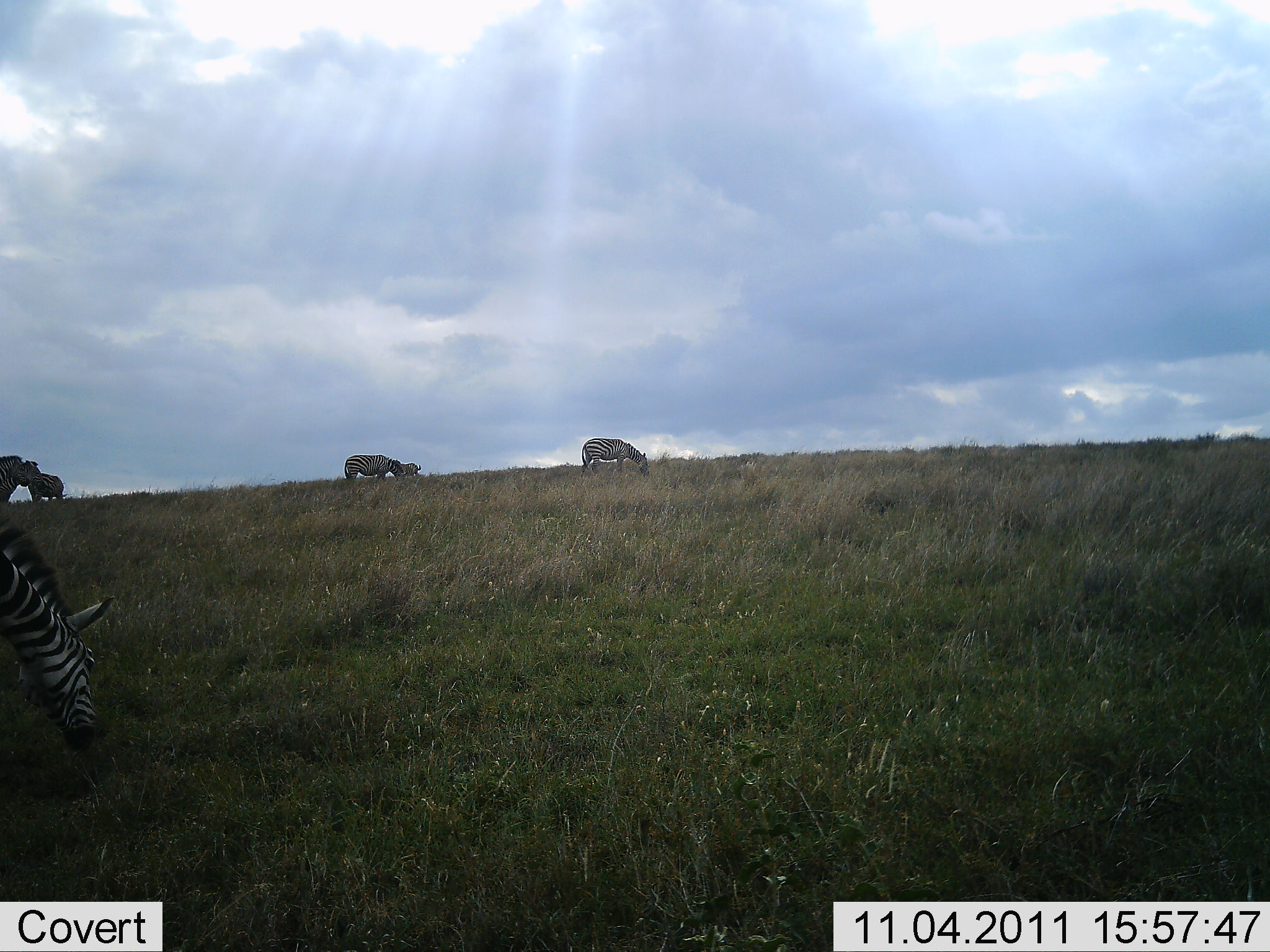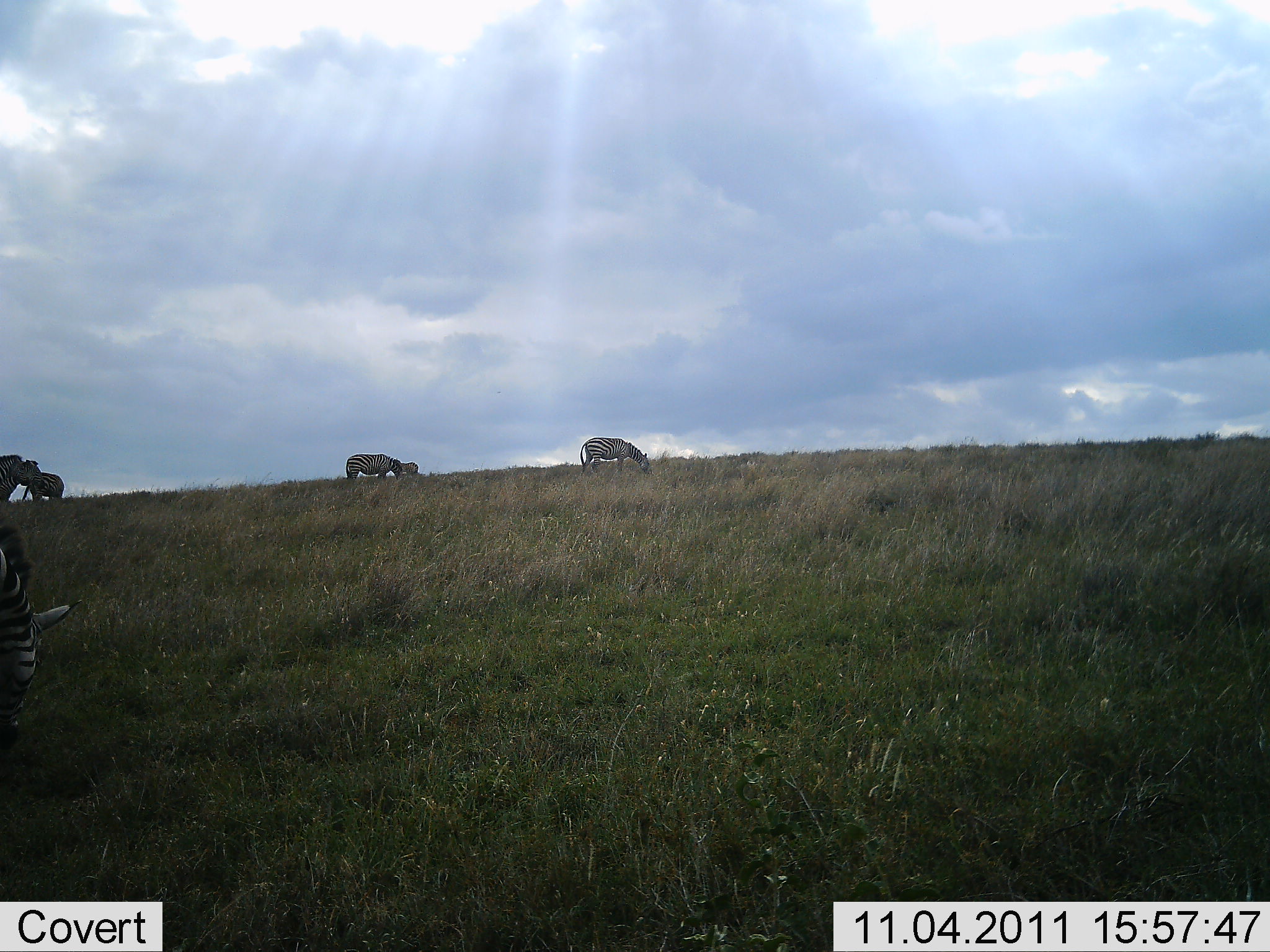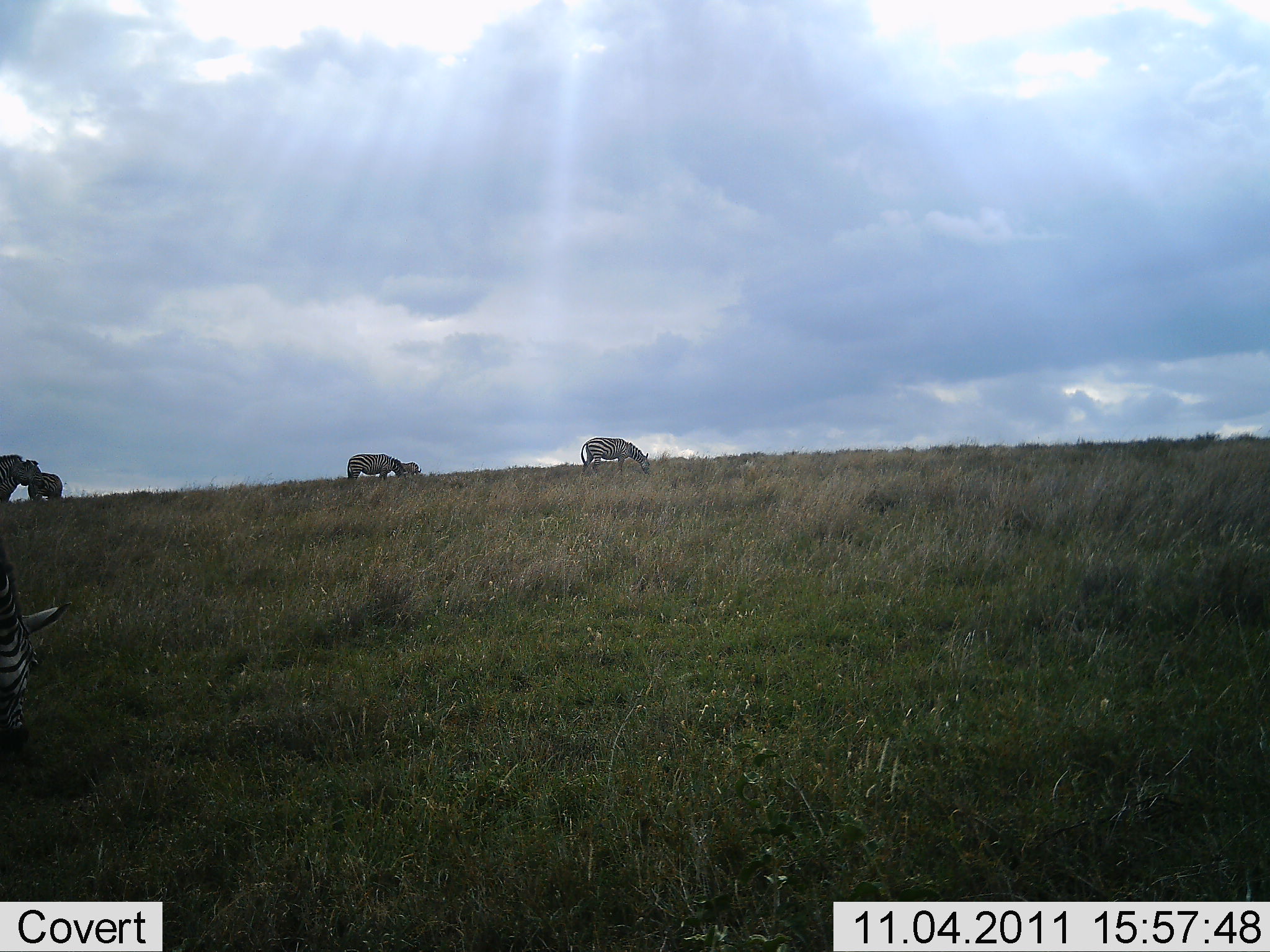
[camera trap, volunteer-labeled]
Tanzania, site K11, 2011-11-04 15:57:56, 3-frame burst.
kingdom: Animalia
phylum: Chordata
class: Mammalia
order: Perissodactyla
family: Equidae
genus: Equus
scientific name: Equus quagga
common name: plains zebra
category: zebra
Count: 5.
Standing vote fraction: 43%.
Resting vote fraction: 0%.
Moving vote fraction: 7%.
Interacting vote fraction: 7%.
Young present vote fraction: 0%.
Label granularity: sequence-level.